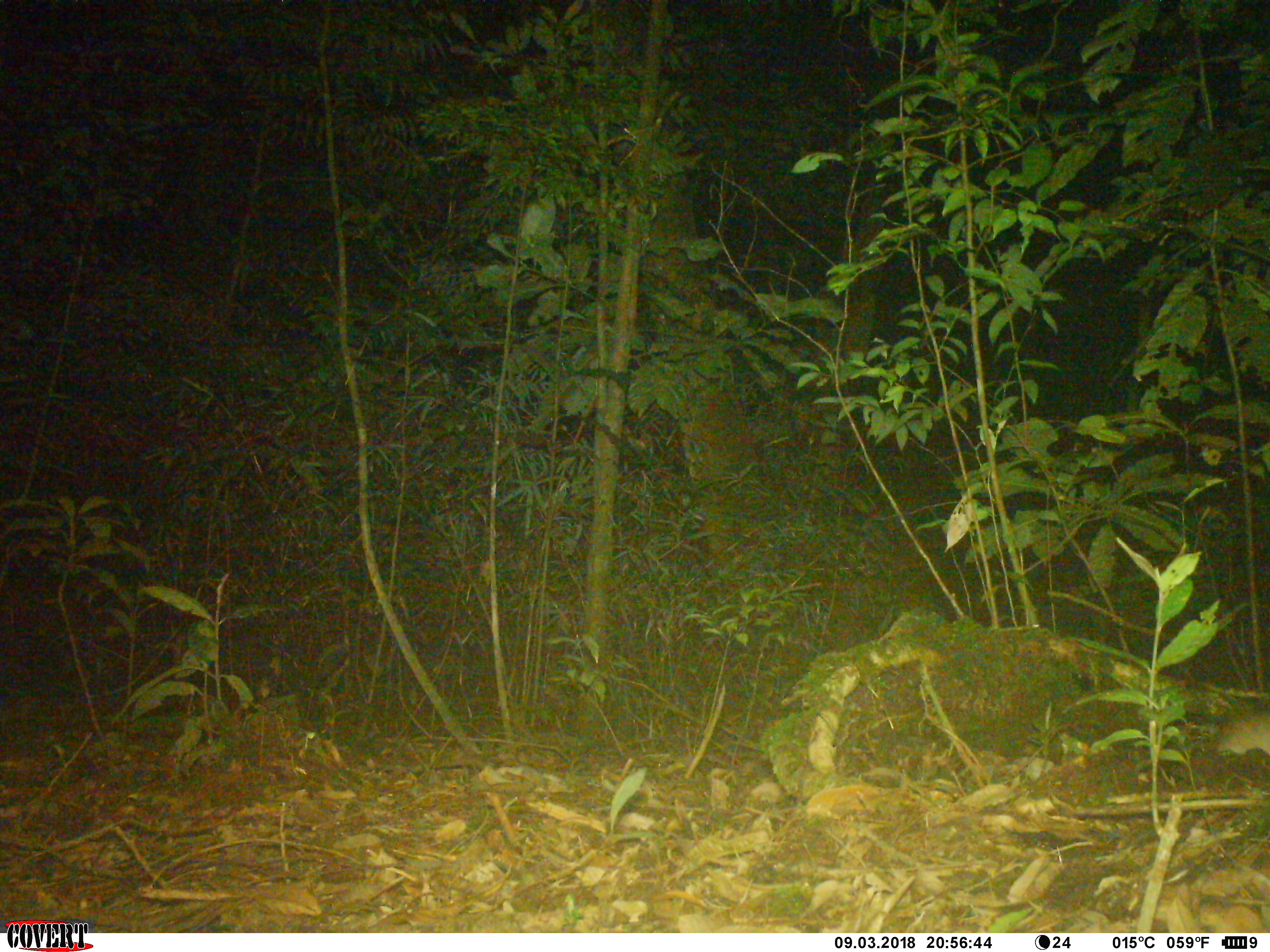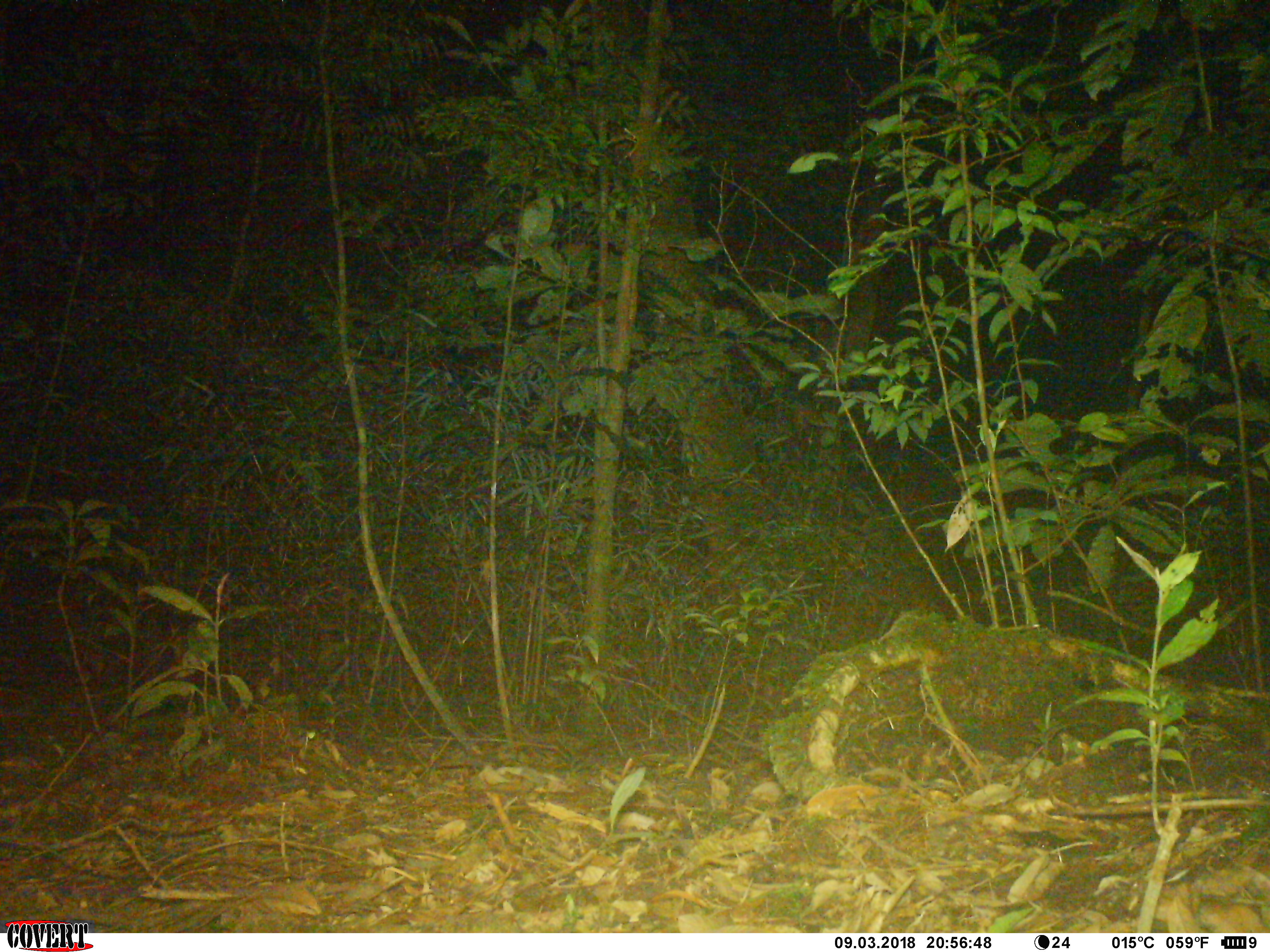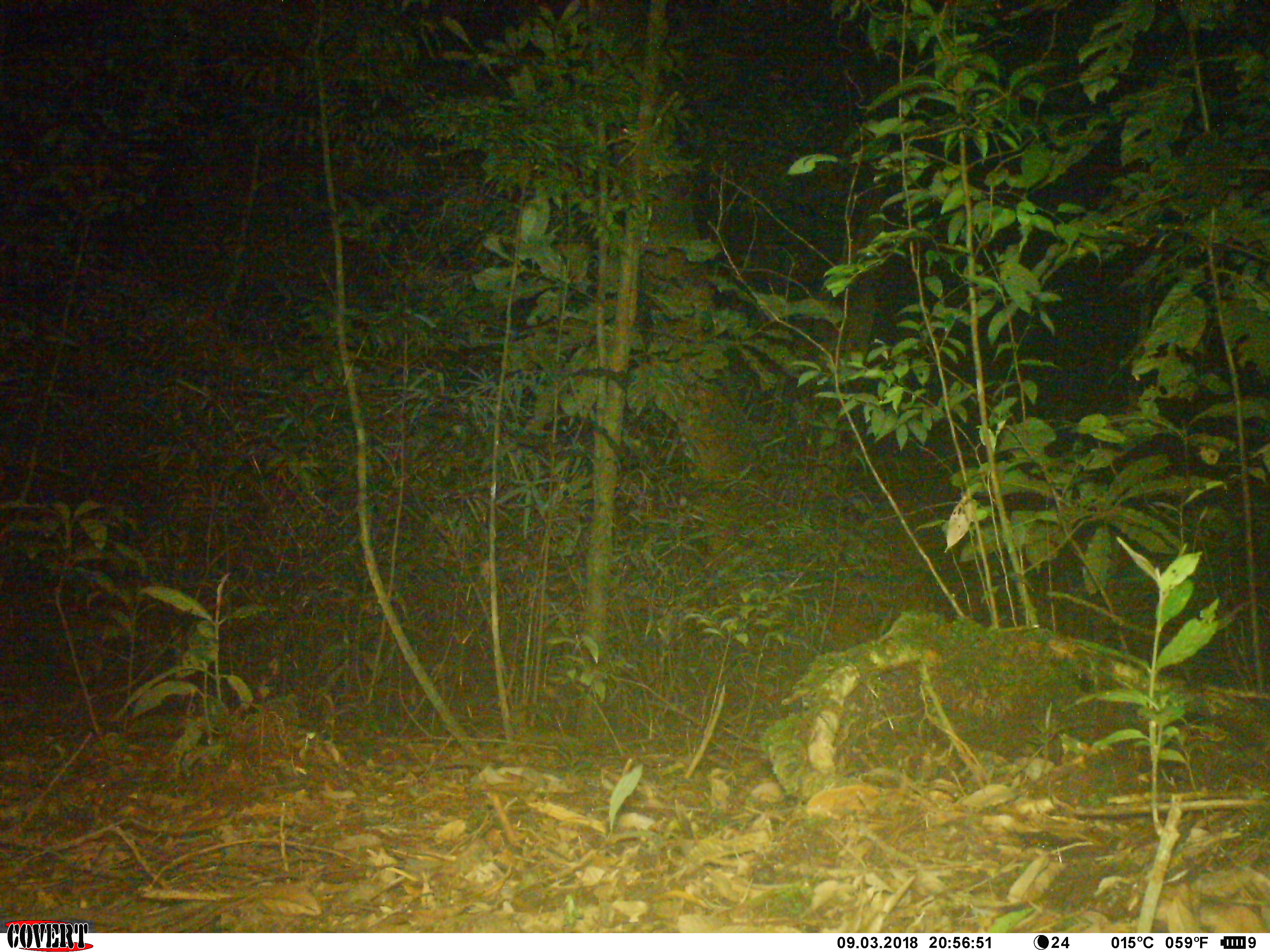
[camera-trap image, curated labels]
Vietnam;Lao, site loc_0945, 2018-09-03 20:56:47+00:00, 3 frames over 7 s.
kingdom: Animalia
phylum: Chordata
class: Mammalia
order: Rodentia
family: Muridae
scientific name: Muridae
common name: old-world mice and rats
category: unidentified murid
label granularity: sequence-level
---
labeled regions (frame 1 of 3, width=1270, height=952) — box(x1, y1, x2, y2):
unidentified murid: box(1212, 709, 1269, 755)